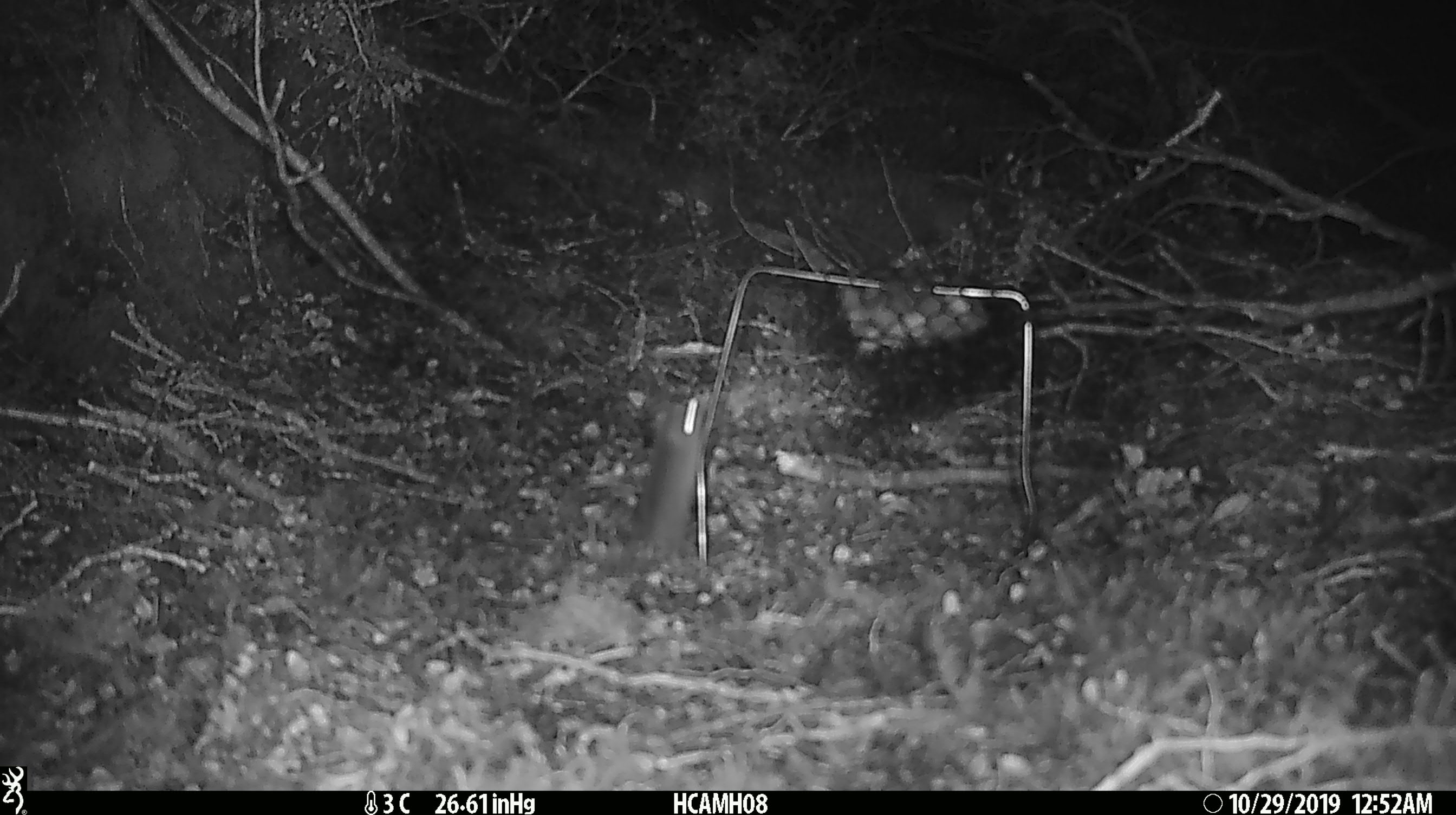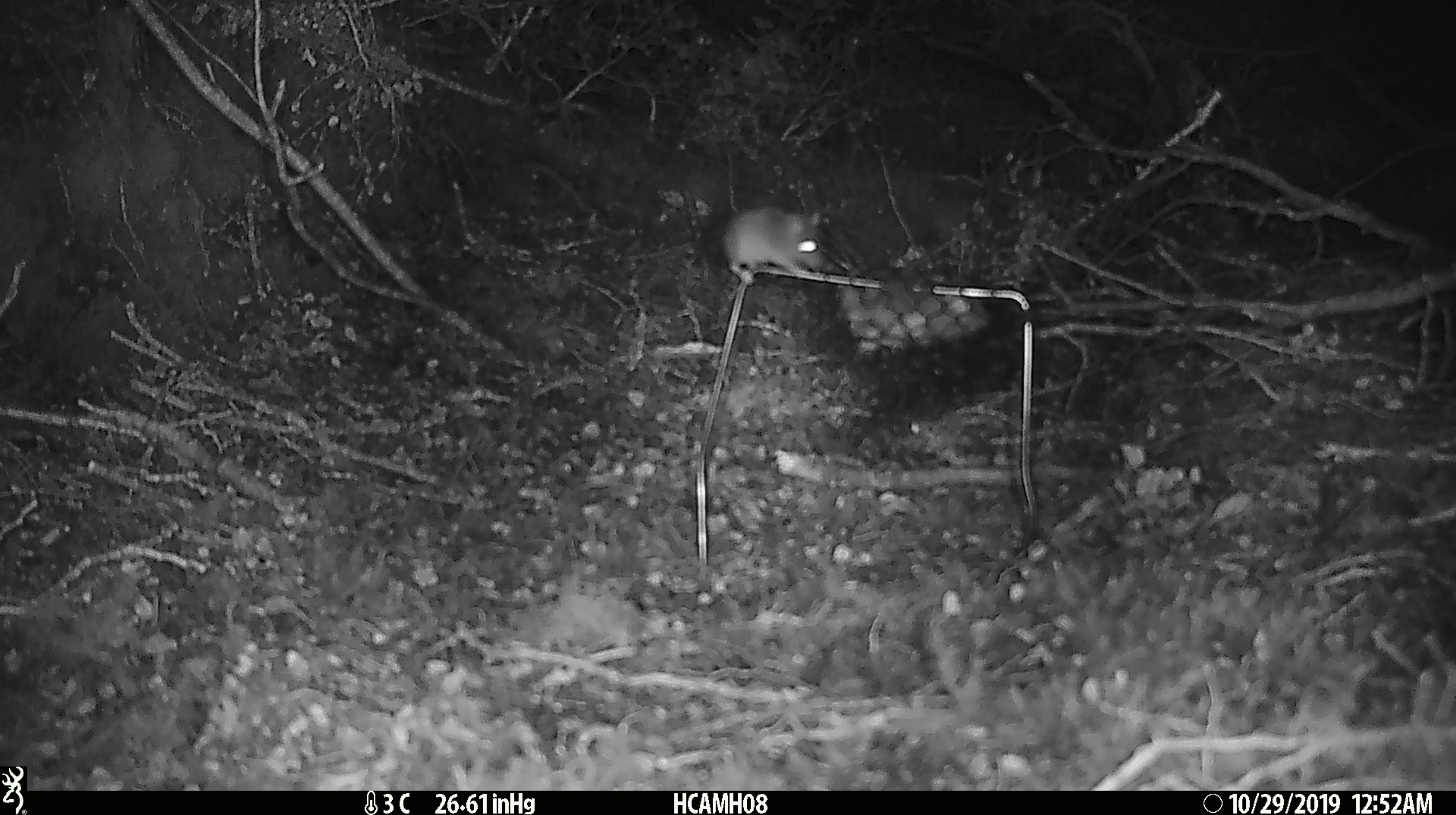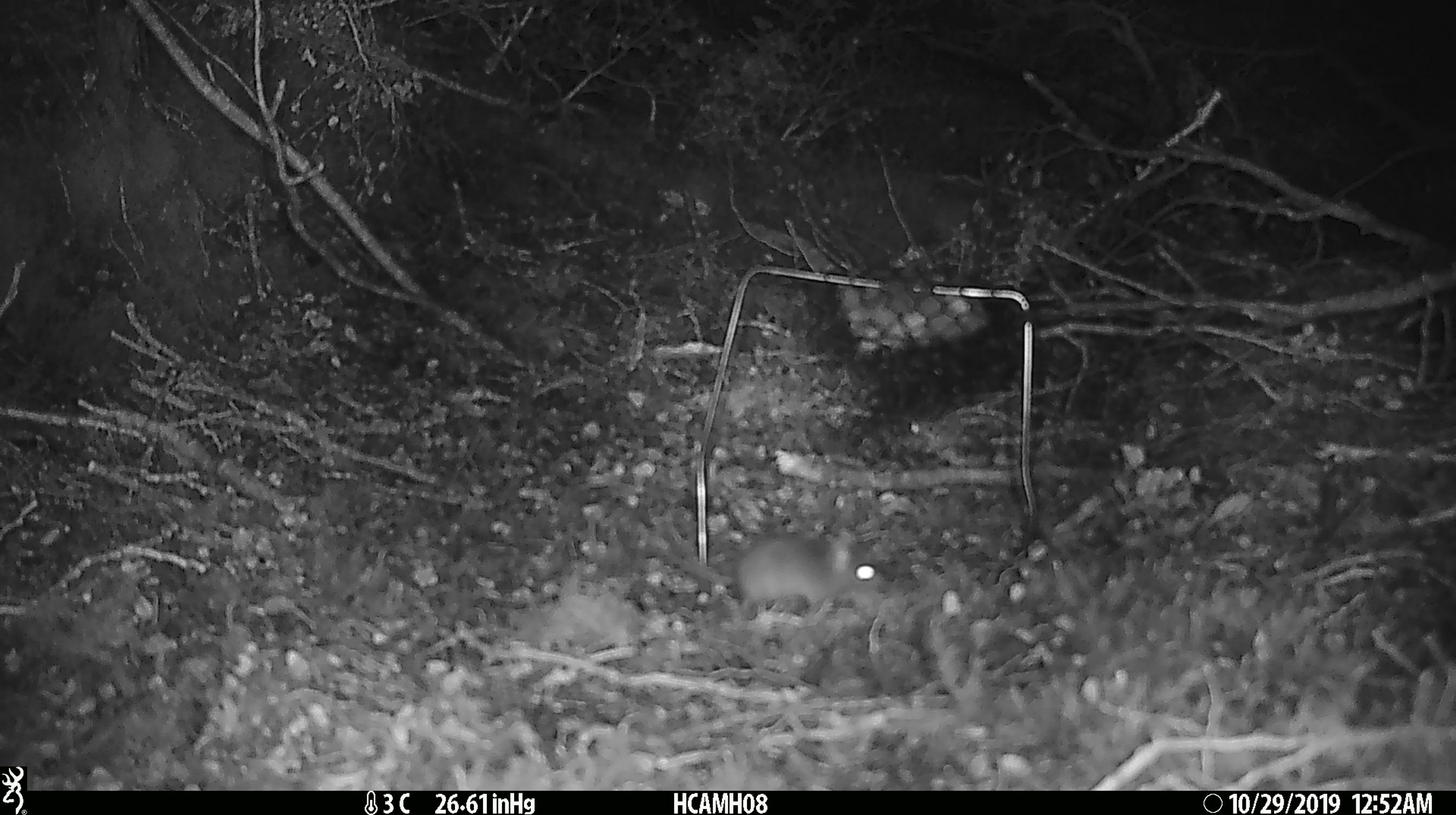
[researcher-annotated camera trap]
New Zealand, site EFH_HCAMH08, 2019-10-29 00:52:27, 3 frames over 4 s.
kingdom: Animalia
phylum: Chordata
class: Mammalia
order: Rodentia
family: Muridae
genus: Mus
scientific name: Mus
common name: mouse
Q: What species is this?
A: Mouse (Mus).